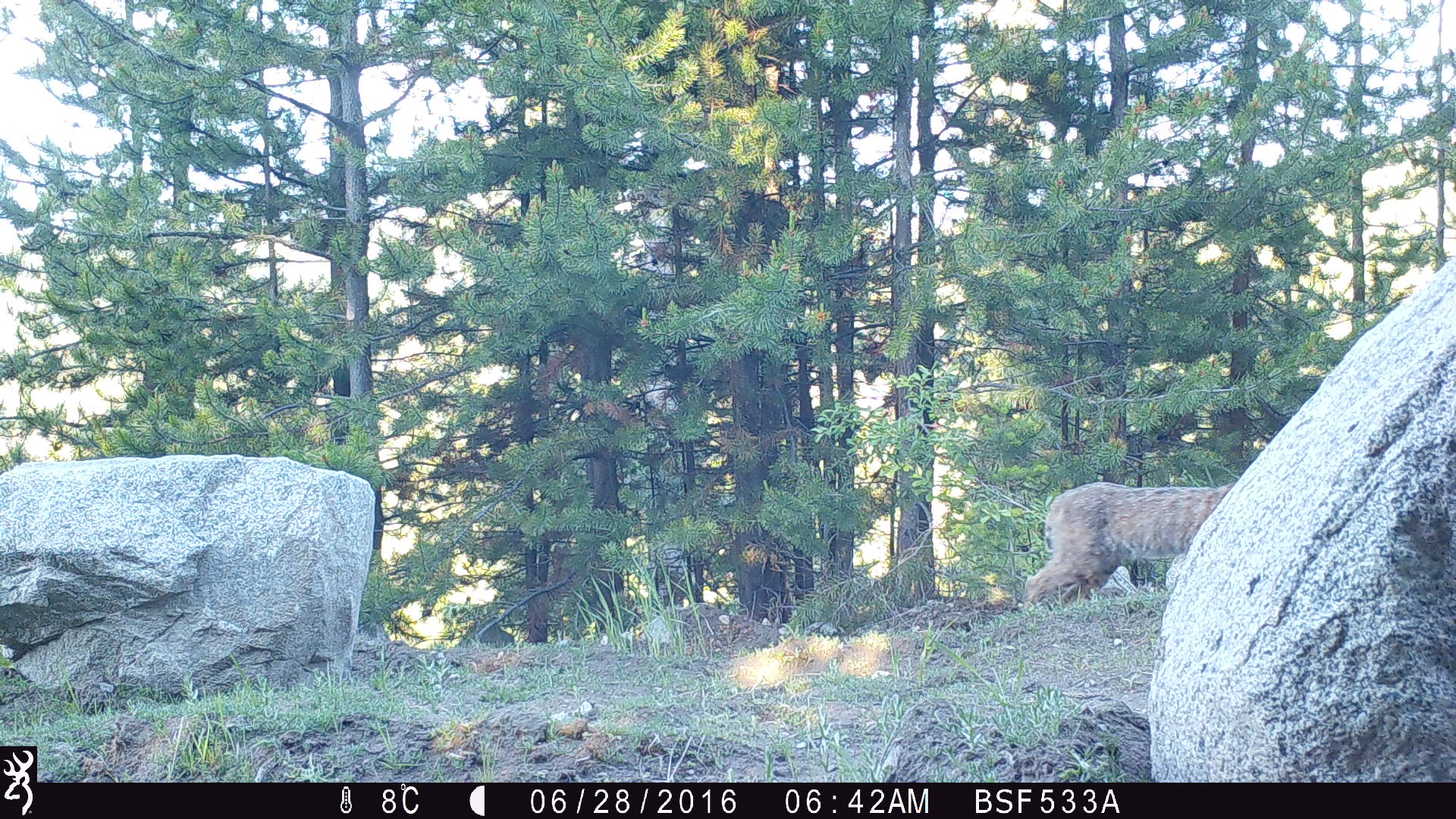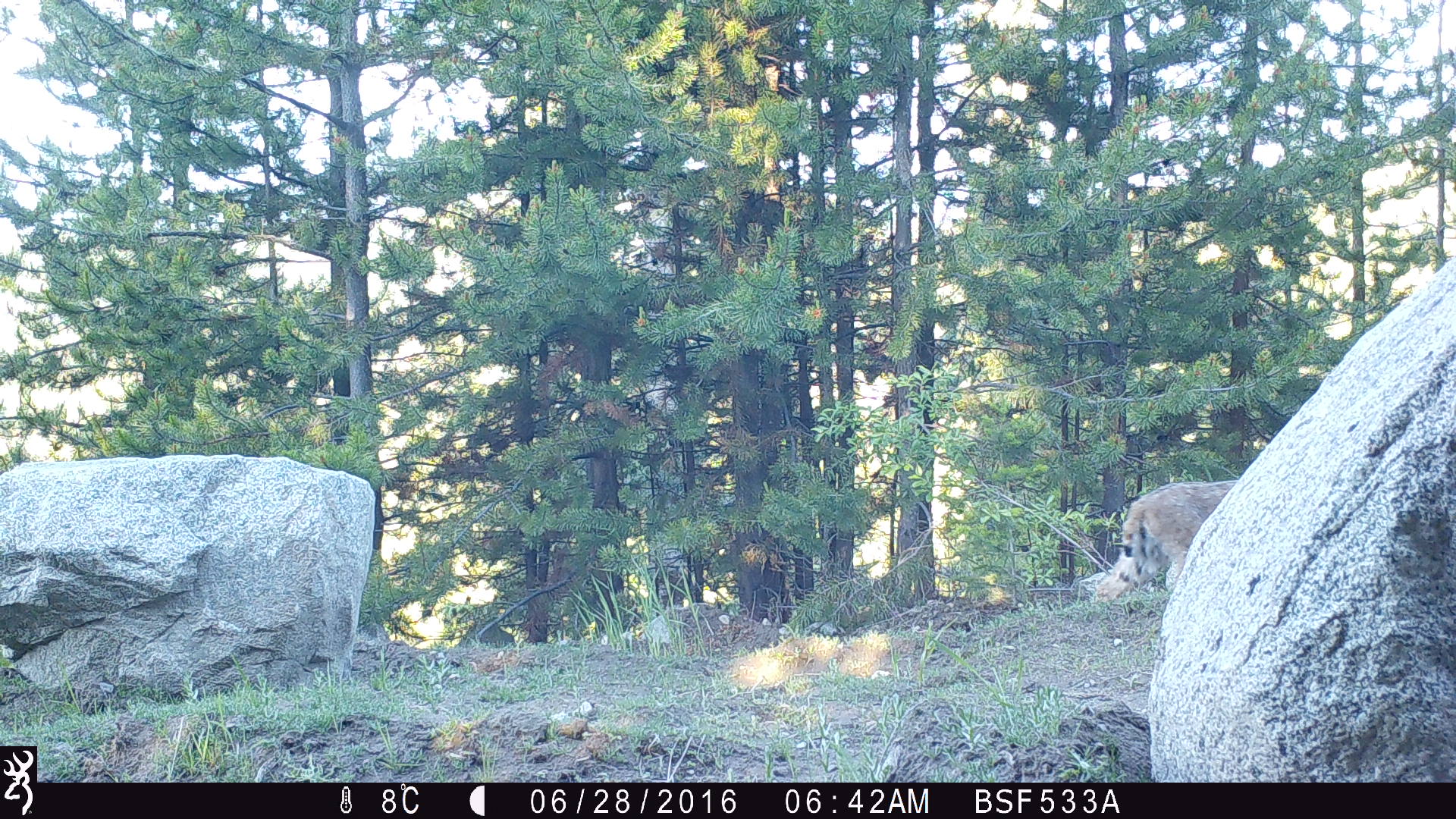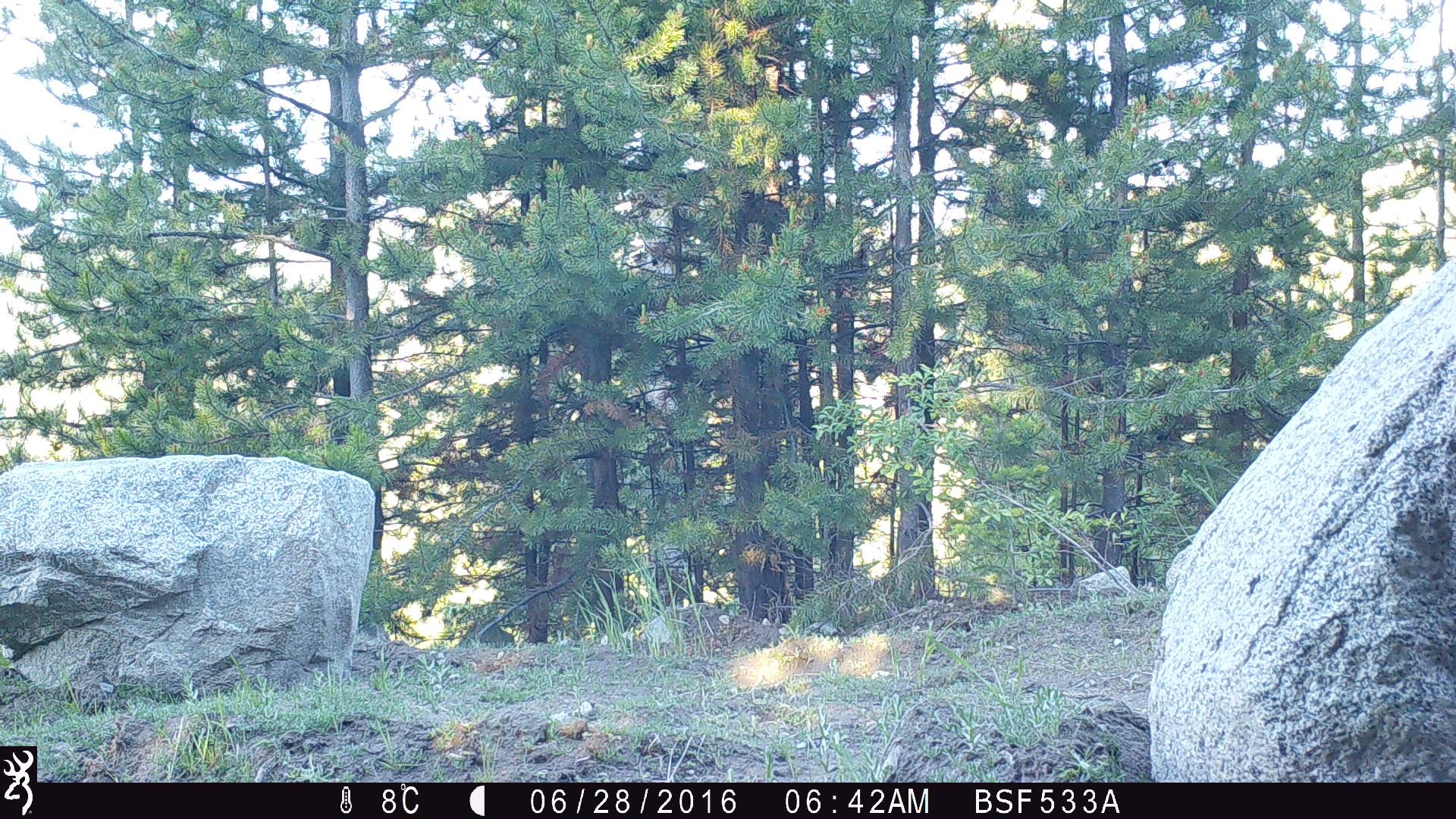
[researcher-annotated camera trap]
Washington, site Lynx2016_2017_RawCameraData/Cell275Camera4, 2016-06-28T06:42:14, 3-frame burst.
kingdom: Animalia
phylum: Chordata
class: Mammalia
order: Carnivora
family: Felidae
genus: Lynx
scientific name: Lynx rufus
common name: bobcat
Lynx rufus (bobcat). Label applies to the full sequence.